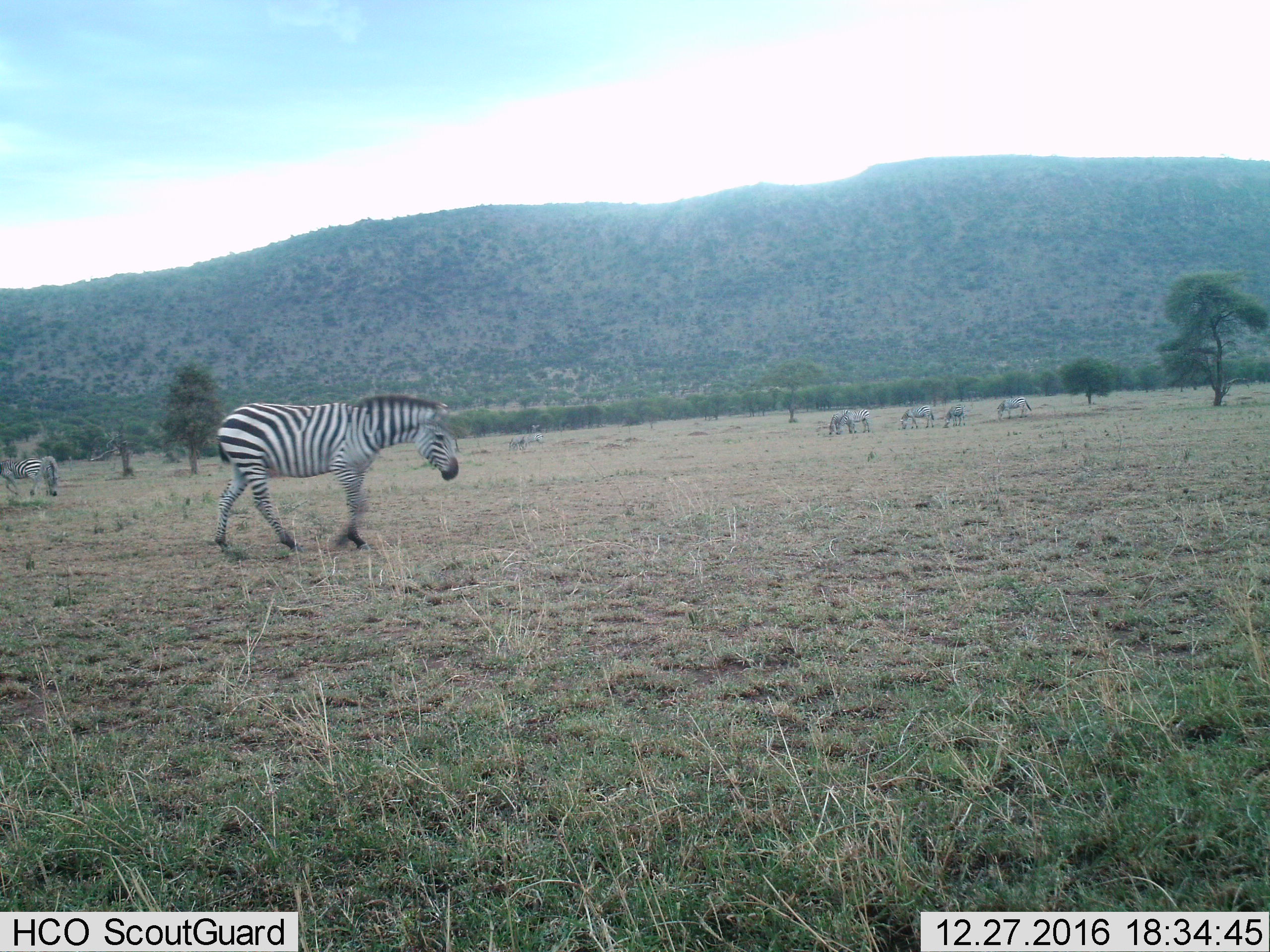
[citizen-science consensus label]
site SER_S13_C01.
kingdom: Animalia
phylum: Chordata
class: Mammalia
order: Perissodactyla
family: Equidae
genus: Equus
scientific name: Equus quagga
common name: plains zebra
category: zebraplains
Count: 8.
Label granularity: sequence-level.